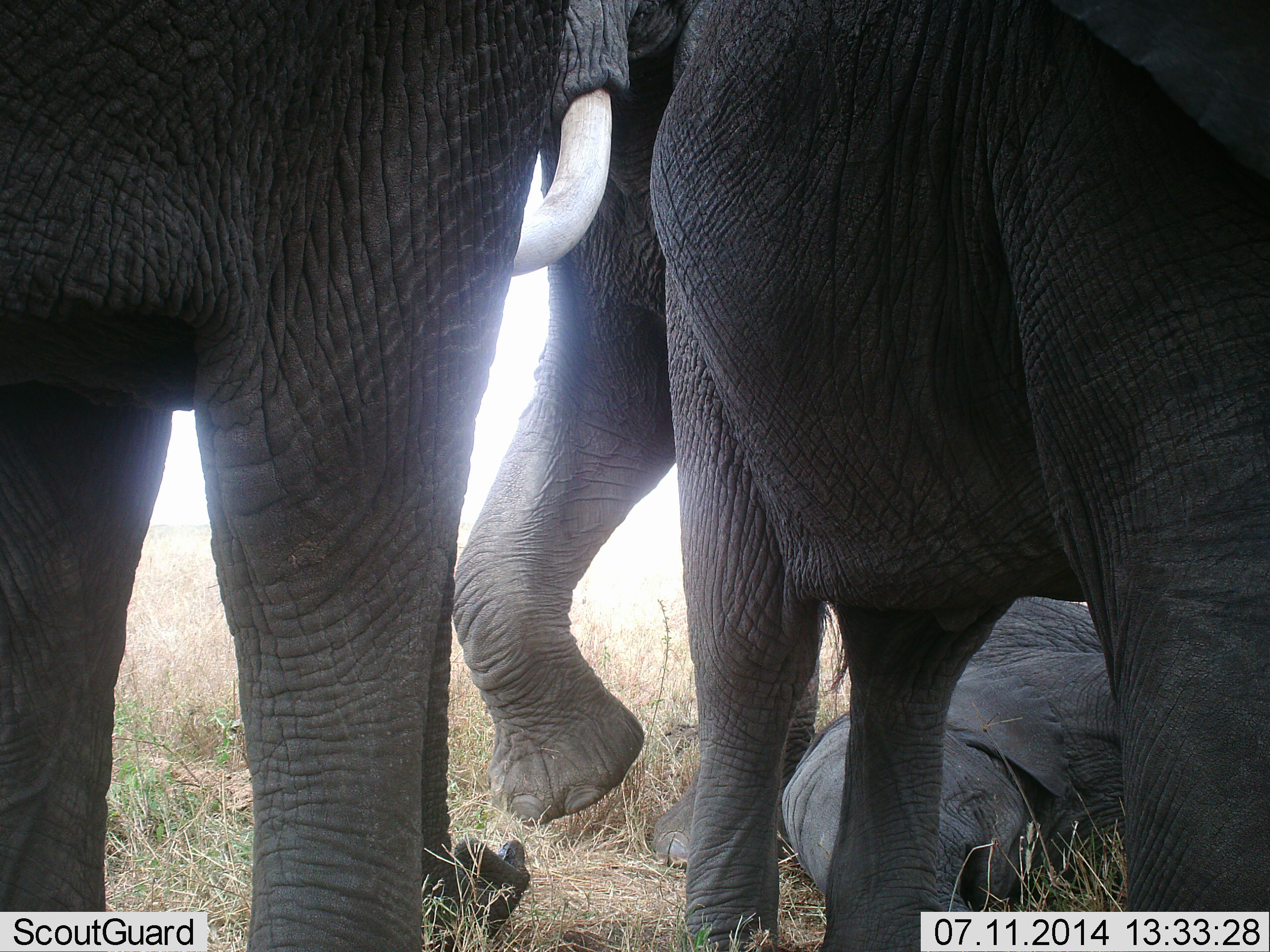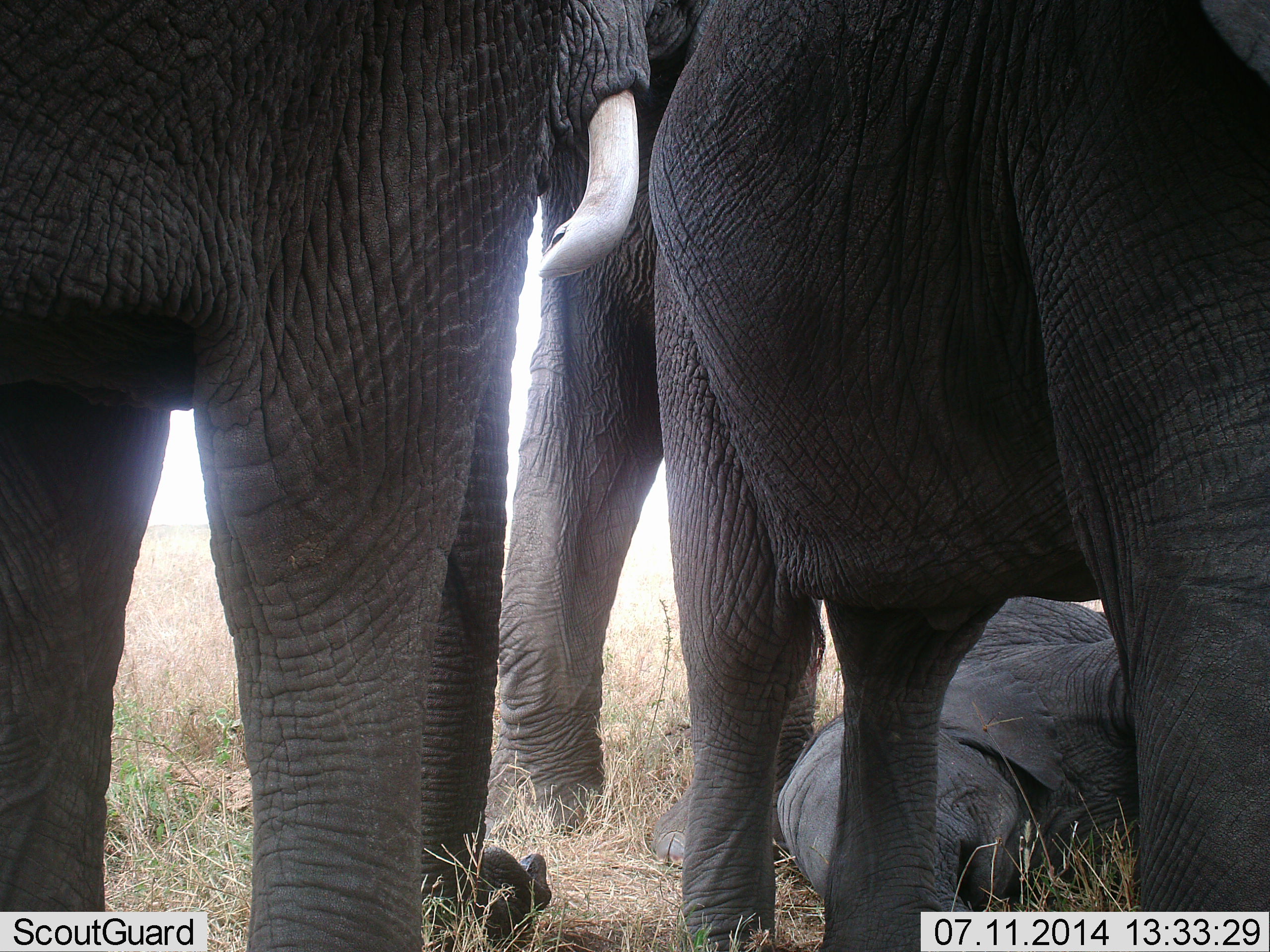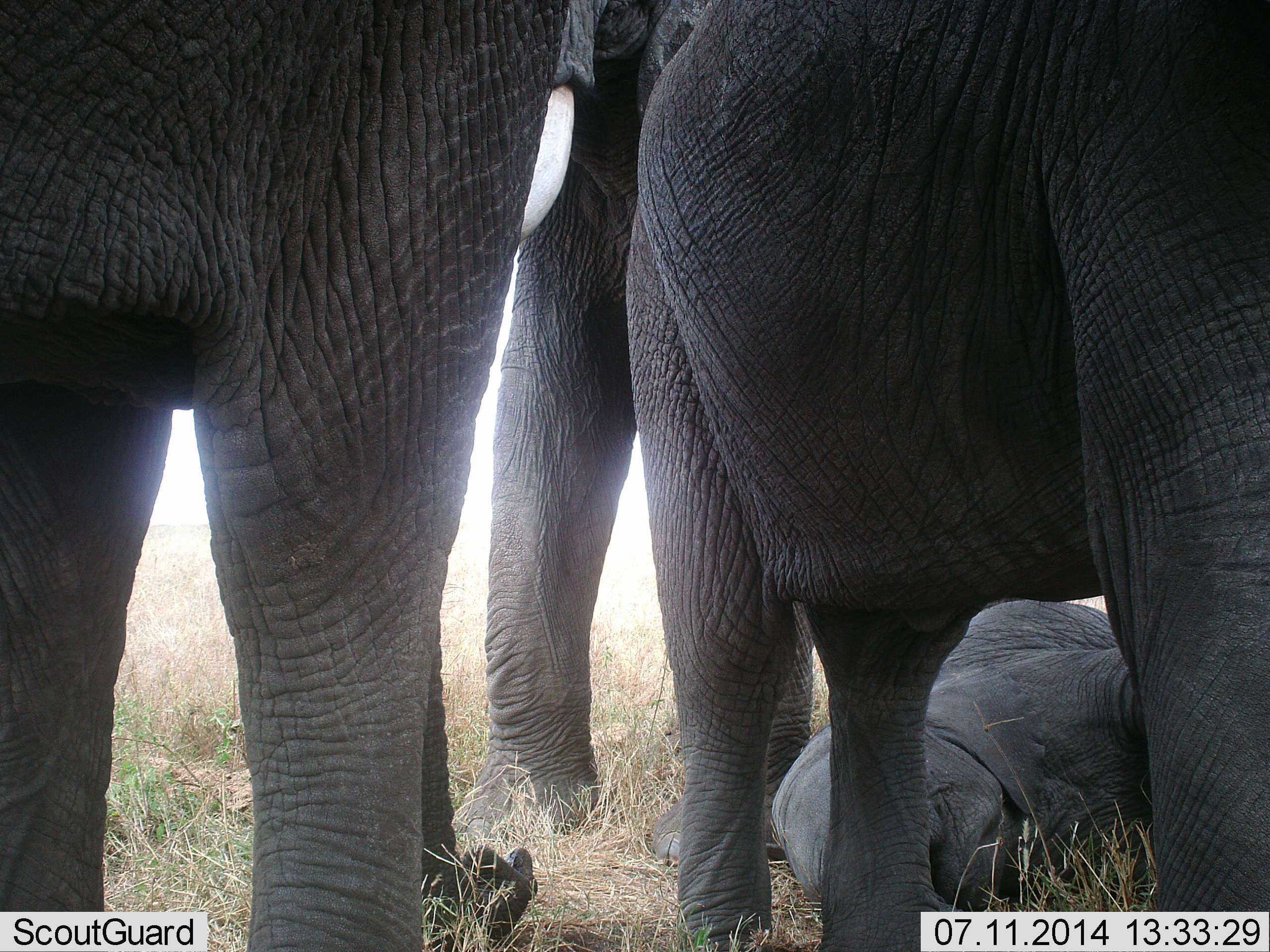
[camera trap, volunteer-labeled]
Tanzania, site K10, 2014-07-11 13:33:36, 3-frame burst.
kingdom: Animalia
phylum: Chordata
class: Mammalia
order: Proboscidea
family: Elephantidae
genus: Loxodonta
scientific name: Loxodonta africana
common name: african bush elephant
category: elephant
Elephant (african bush elephant) (Loxodonta africana), count 4. Behavior (volunteer vote fractions): standing 80%, resting 90%, moving 0%, interacting 10%. Young present (vote fraction): 80%. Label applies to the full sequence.